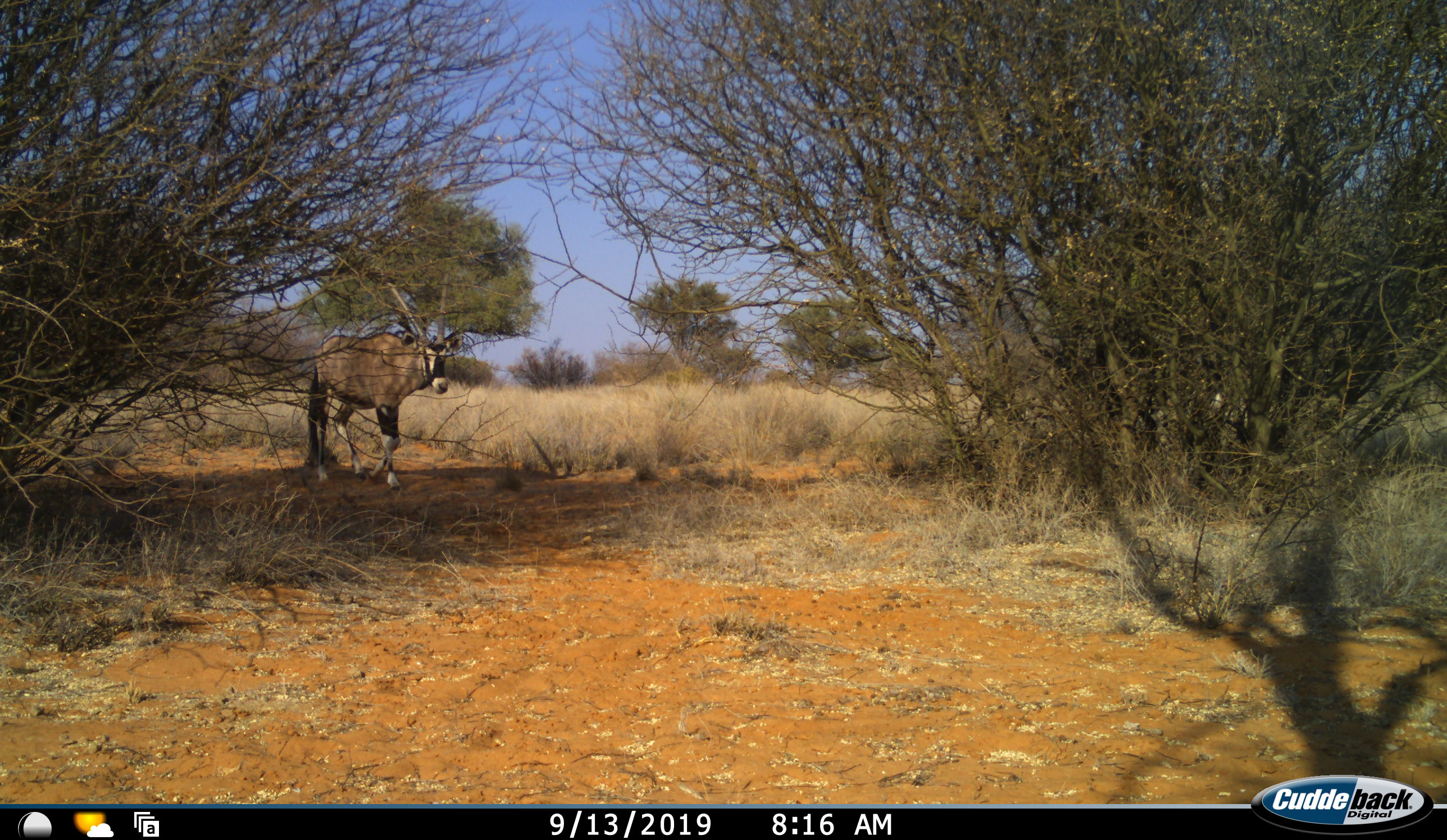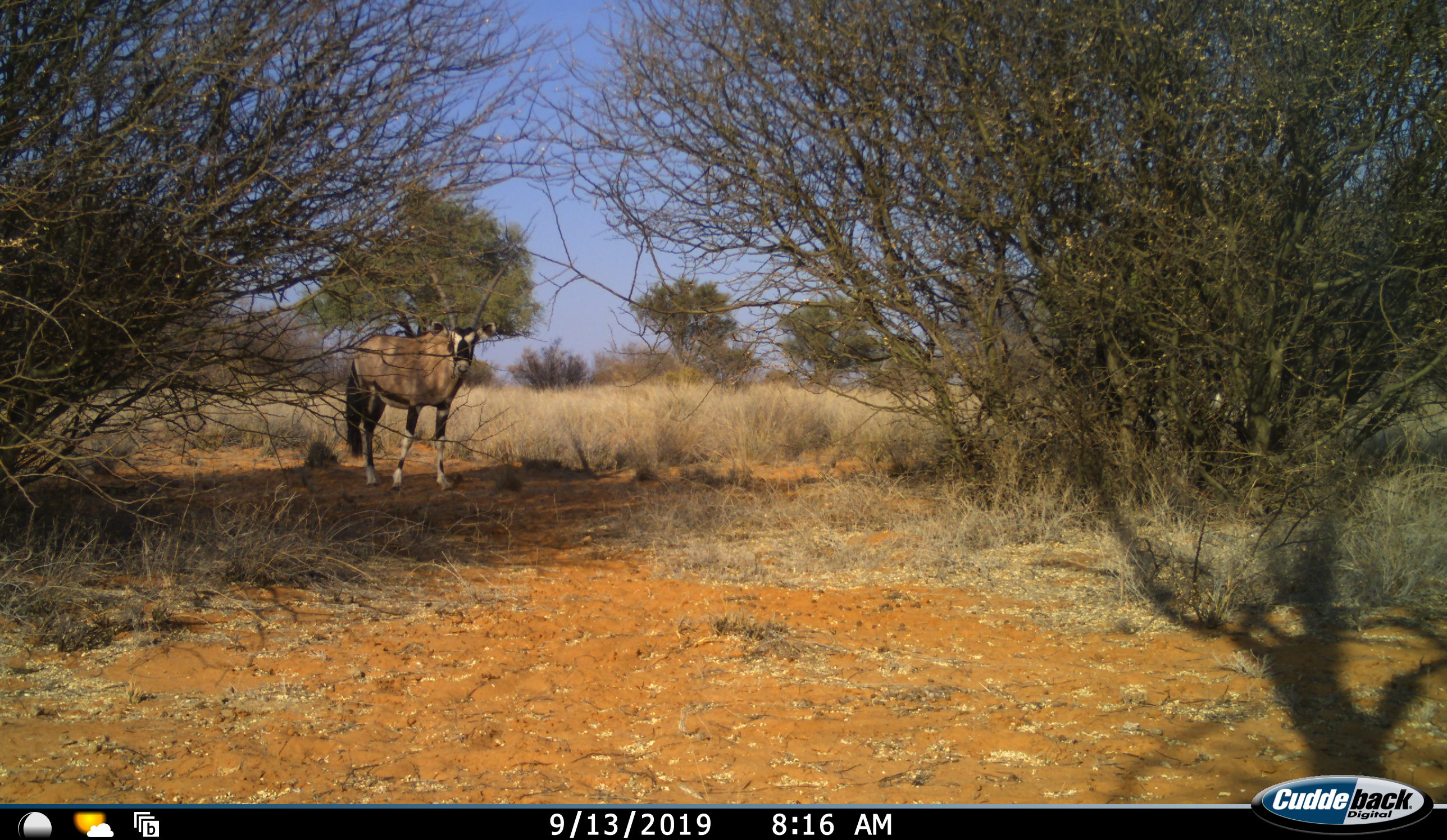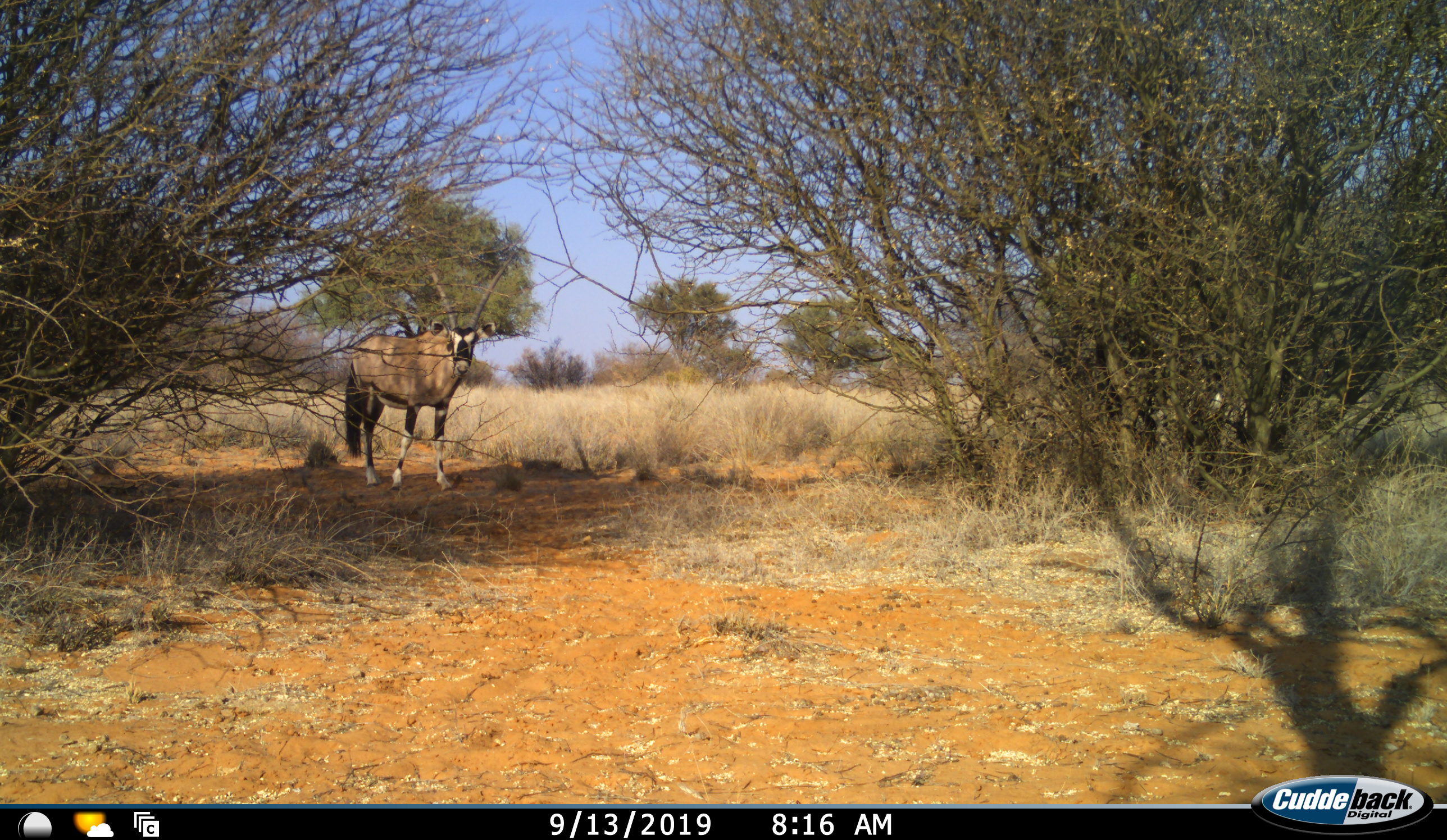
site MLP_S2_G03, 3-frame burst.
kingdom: Animalia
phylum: Chordata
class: Mammalia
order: Artiodactyla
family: Bovidae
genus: Oryx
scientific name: Oryx gazella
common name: gemsbok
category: oryx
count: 1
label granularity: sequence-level